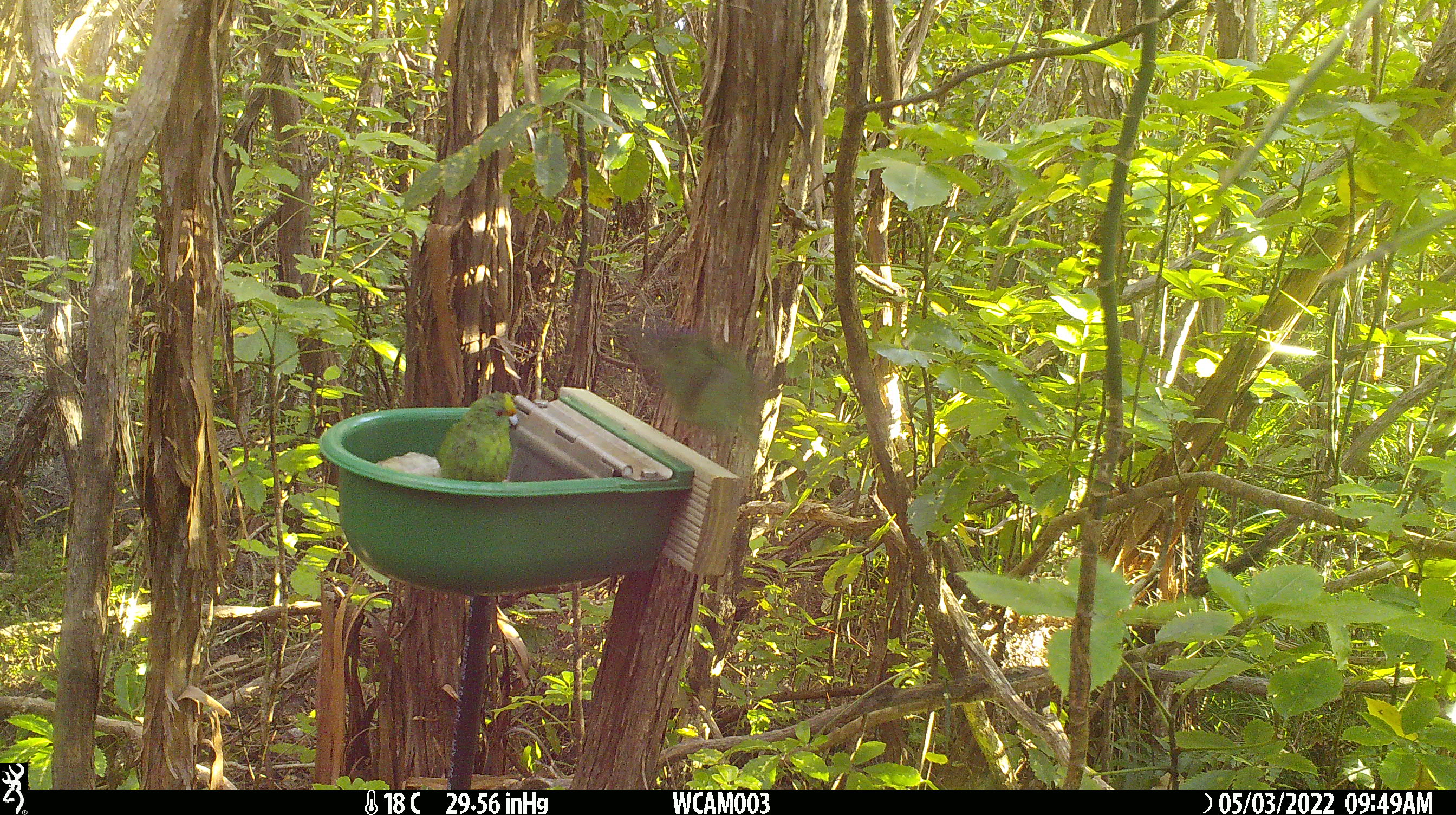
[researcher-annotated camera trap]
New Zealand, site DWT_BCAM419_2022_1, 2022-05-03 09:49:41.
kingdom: Animalia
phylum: Chordata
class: Aves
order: Psittaciformes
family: Psittaculidae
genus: Cyanoramphus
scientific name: Cyanoramphus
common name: parakeet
Parakeet (Cyanoramphus).